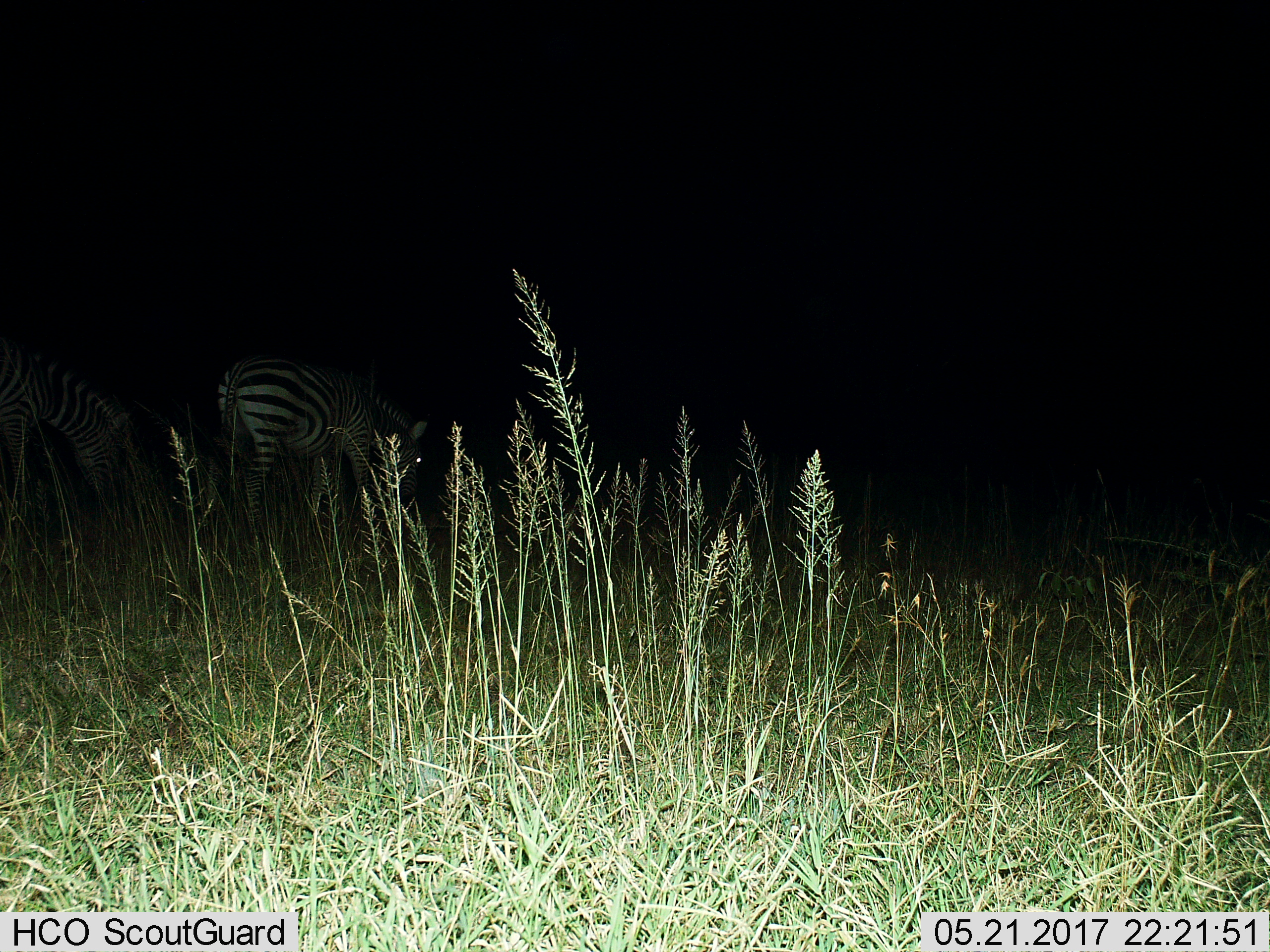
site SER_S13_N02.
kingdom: Animalia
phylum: Chordata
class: Mammalia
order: Perissodactyla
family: Equidae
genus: Equus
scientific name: Equus quagga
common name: plains zebra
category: zebraplains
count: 2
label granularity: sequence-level